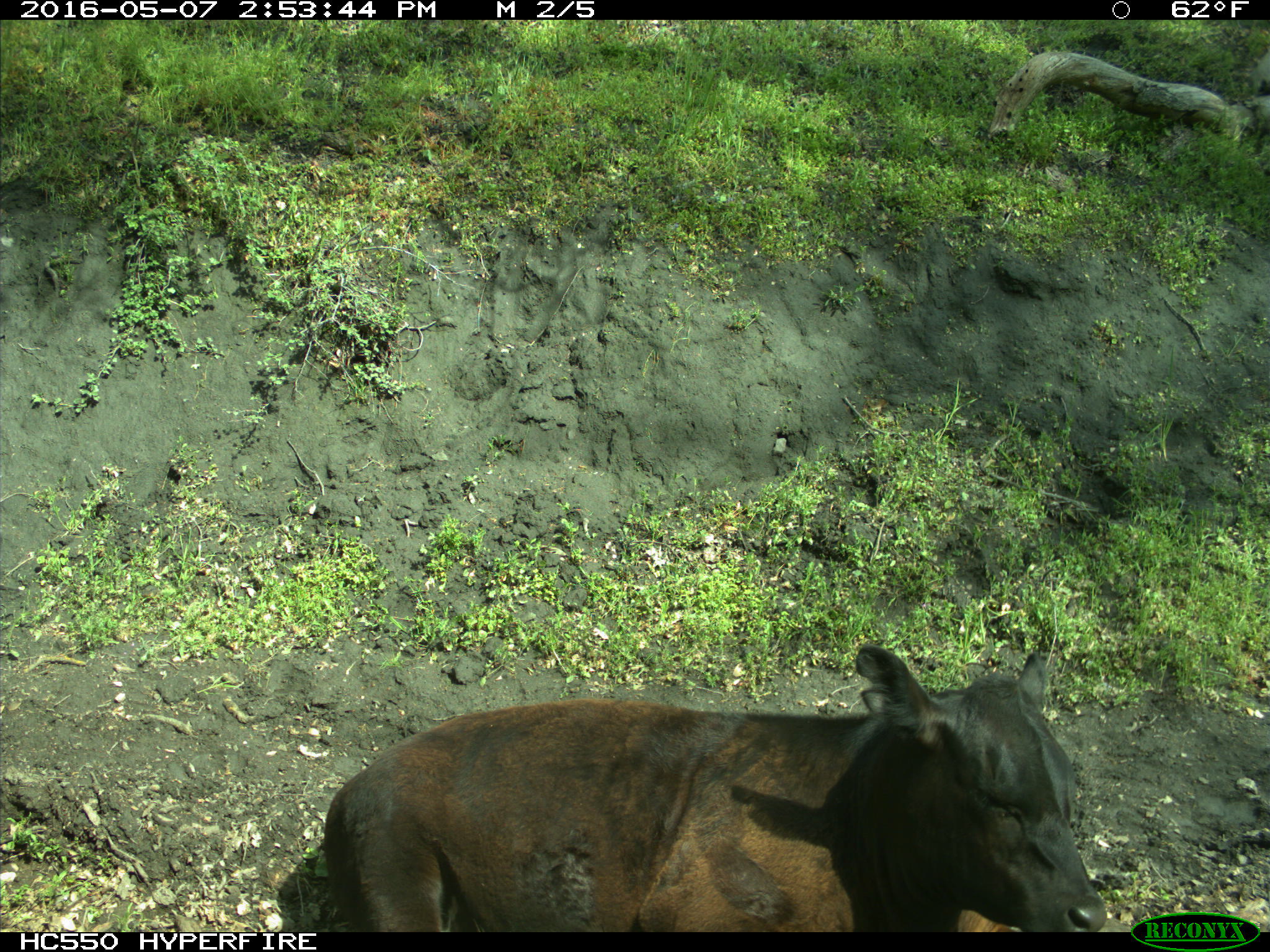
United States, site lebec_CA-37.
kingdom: Animalia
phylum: Chordata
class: Mammalia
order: Artiodactyla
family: Bovidae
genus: Bos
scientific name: Bos taurus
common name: domestic cow